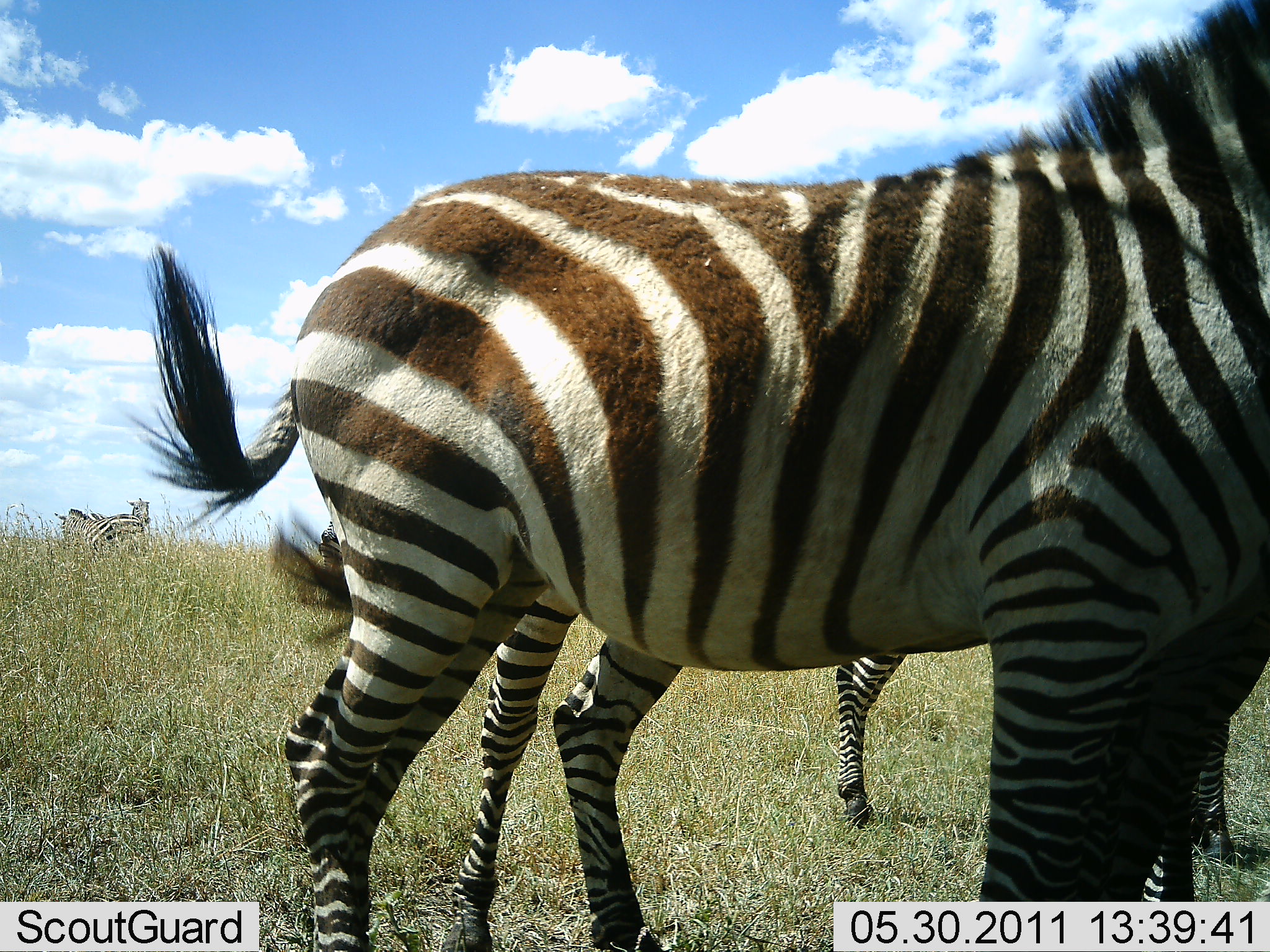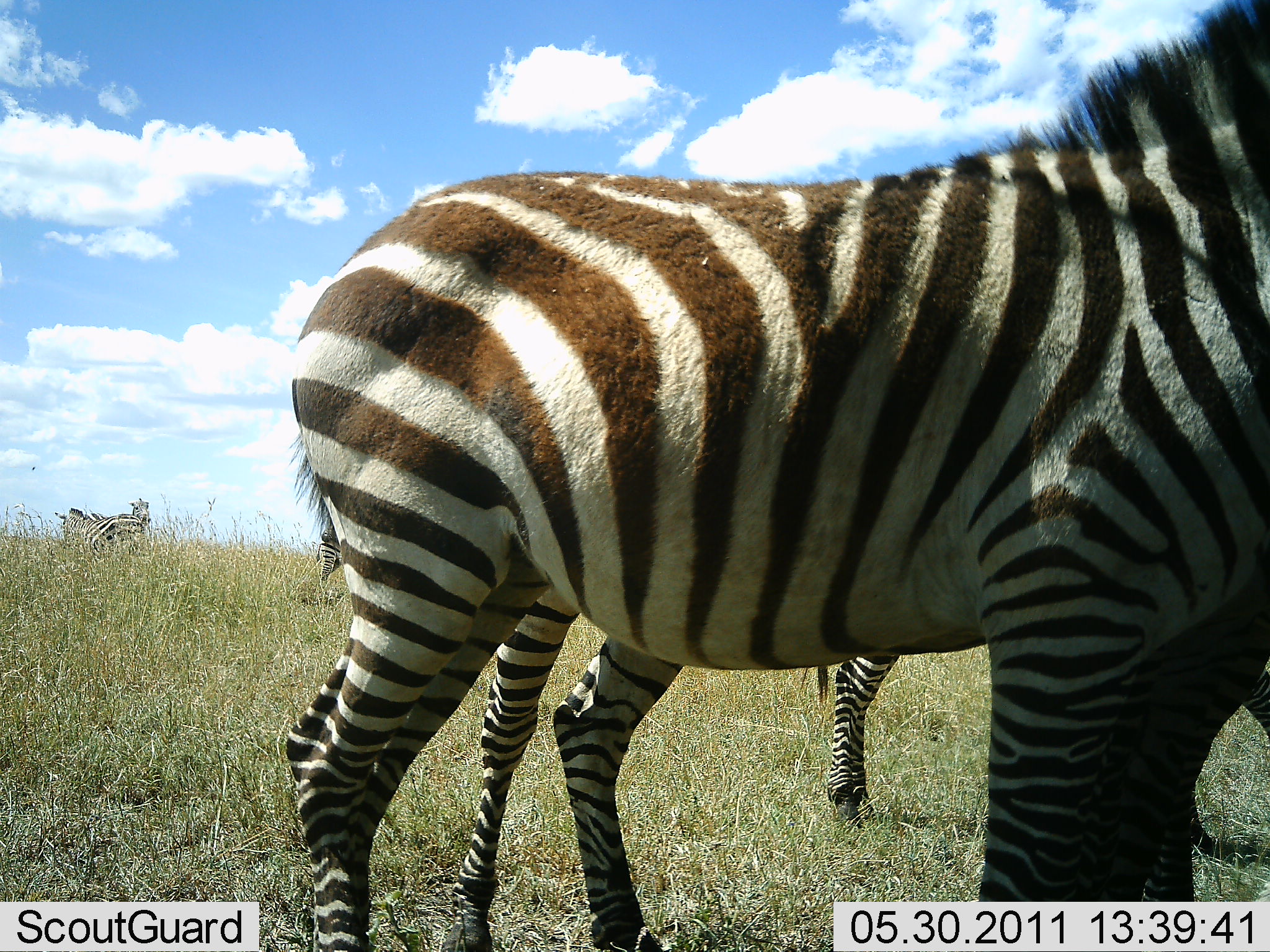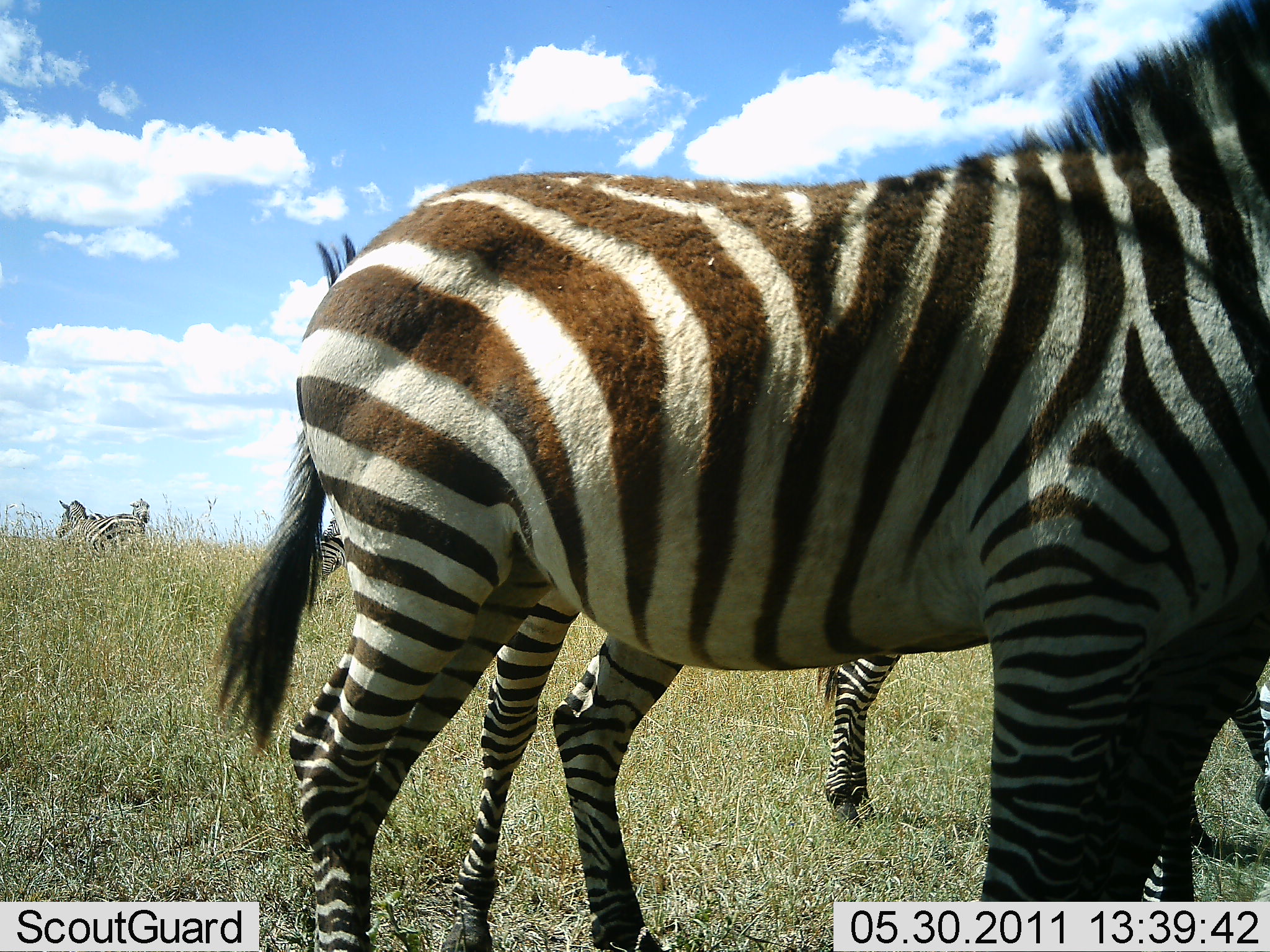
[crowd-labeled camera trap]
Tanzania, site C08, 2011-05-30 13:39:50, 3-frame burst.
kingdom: Animalia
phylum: Chordata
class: Mammalia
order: Perissodactyla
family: Equidae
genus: Equus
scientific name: Equus quagga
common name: plains zebra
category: zebra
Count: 5.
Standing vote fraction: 100%.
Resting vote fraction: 8%.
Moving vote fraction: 0%.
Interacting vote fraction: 0%.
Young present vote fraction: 17%.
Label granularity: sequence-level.